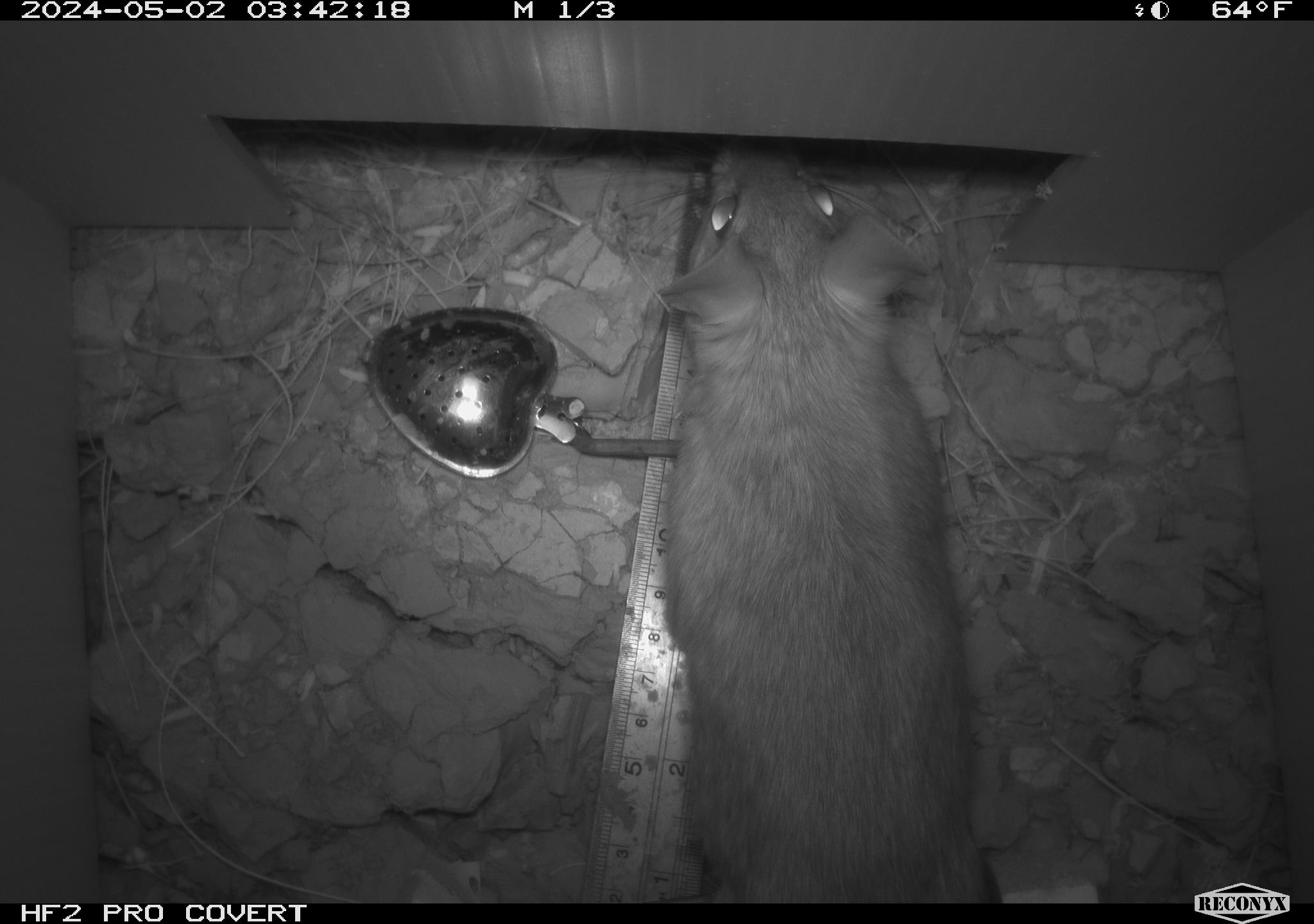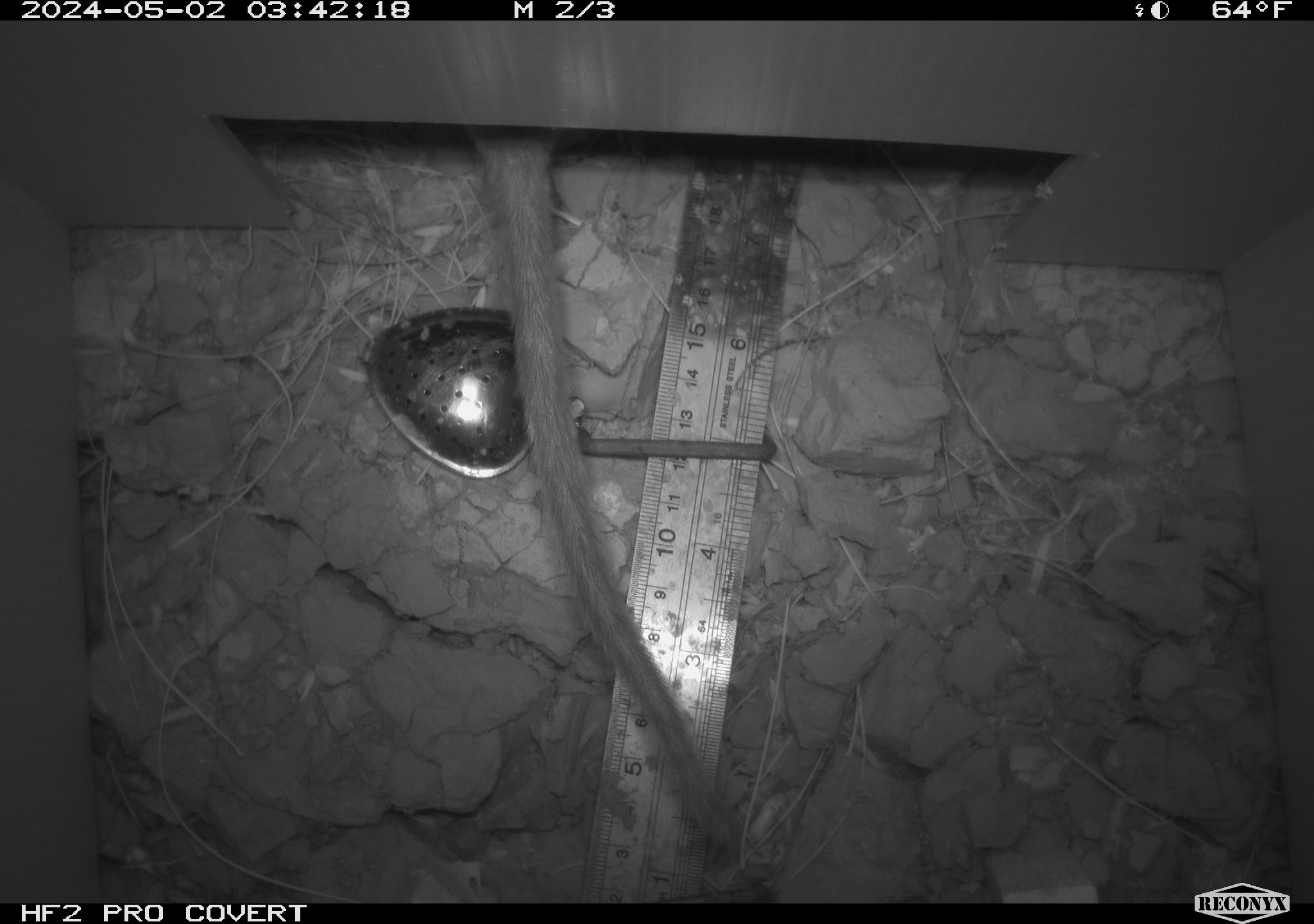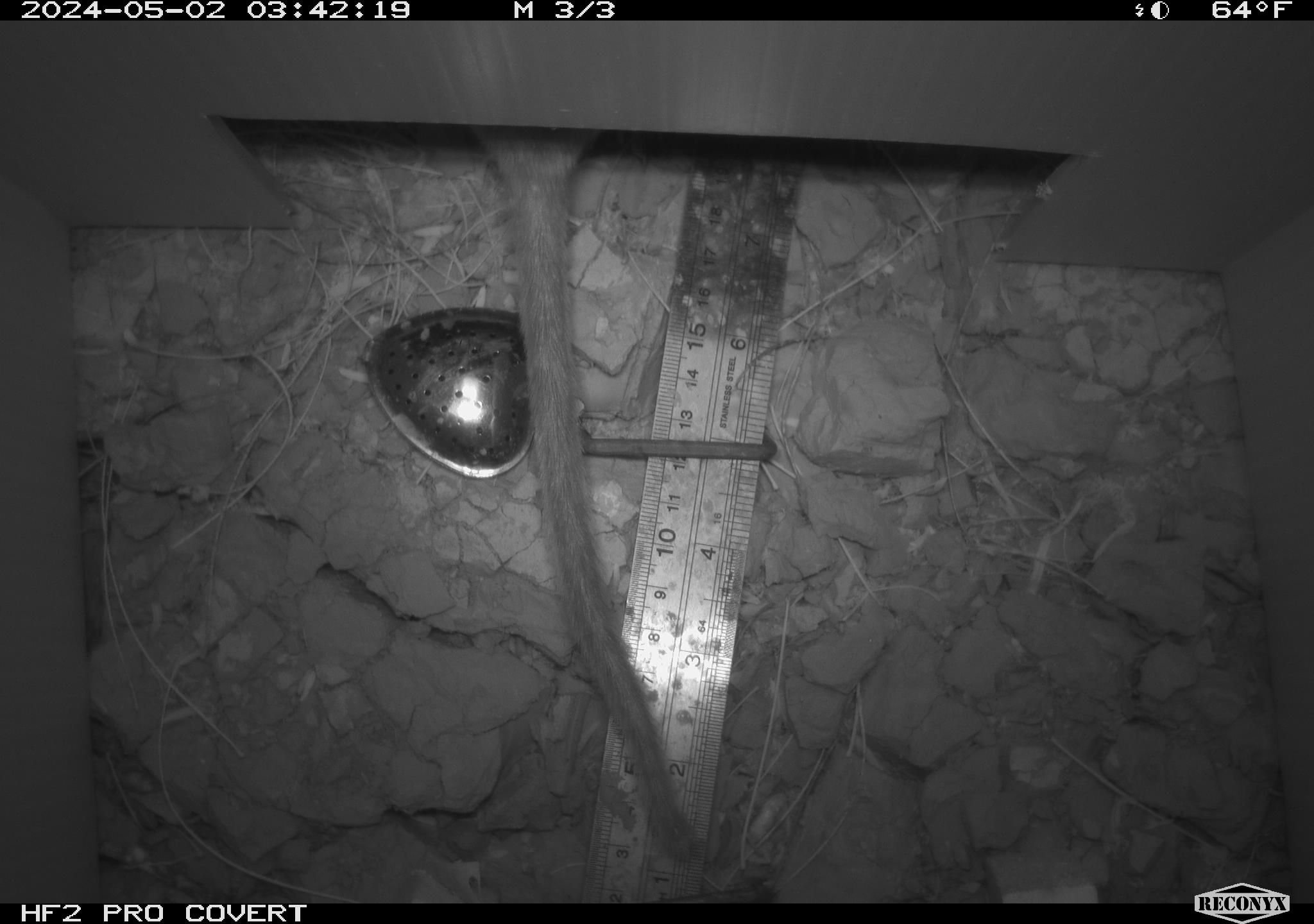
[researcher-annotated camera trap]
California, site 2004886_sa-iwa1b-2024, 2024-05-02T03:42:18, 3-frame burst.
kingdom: Animalia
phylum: Chordata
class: Mammalia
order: Rodentia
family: Cricetidae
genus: Neotoma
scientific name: Neotoma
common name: pack rat or woodrat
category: neotoma species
Neotoma species (pack rat or woodrat) (Neotoma).